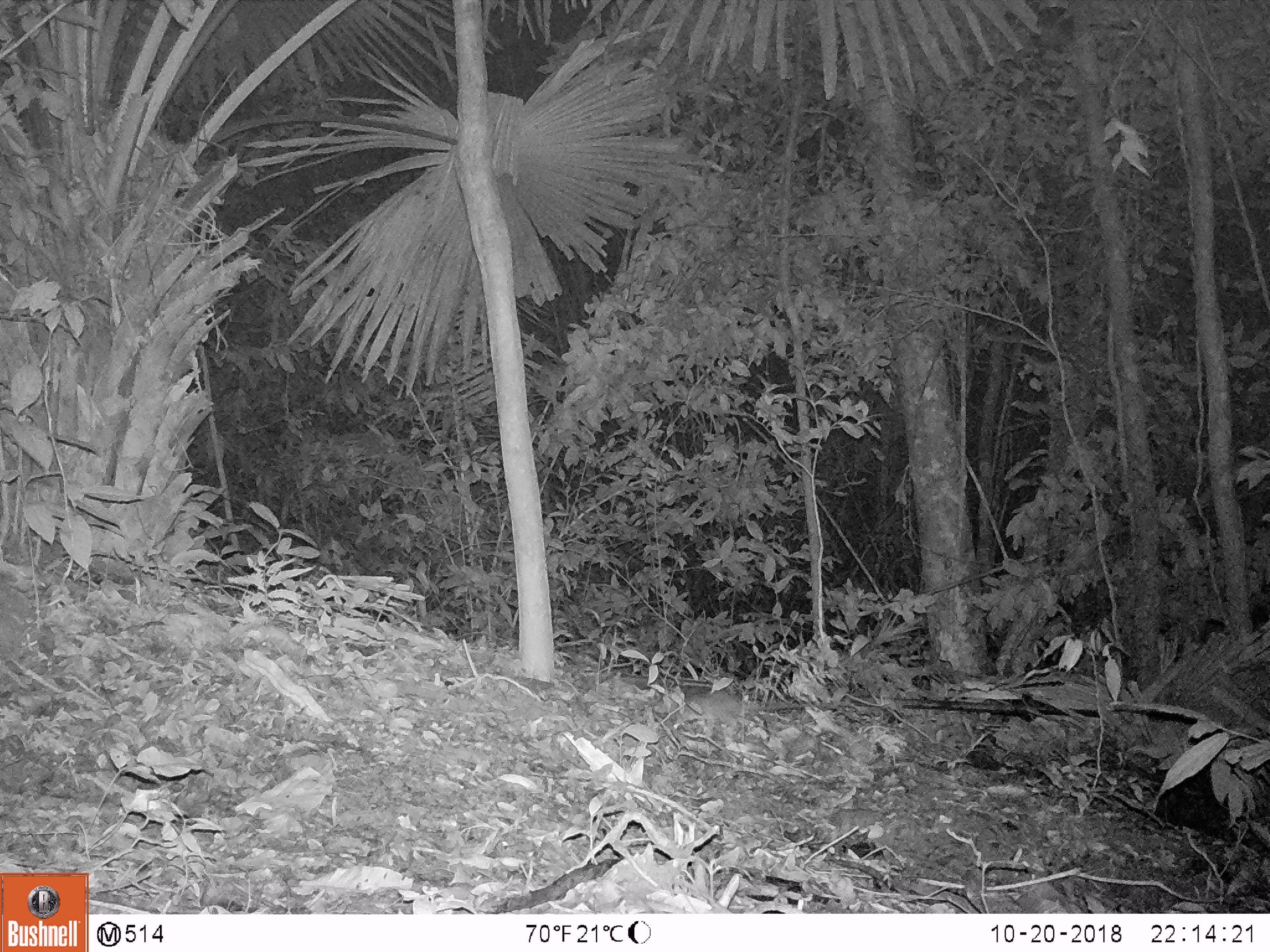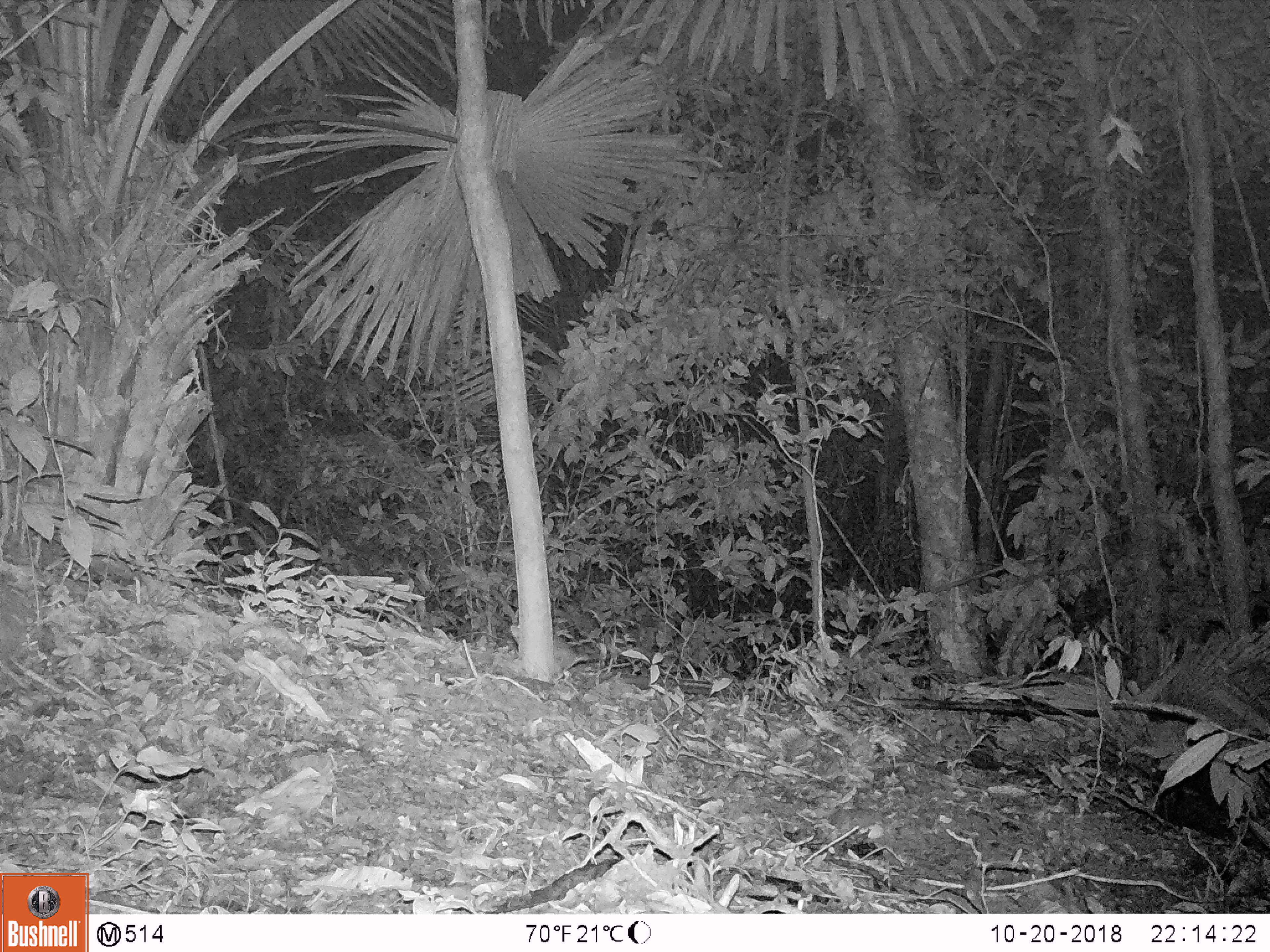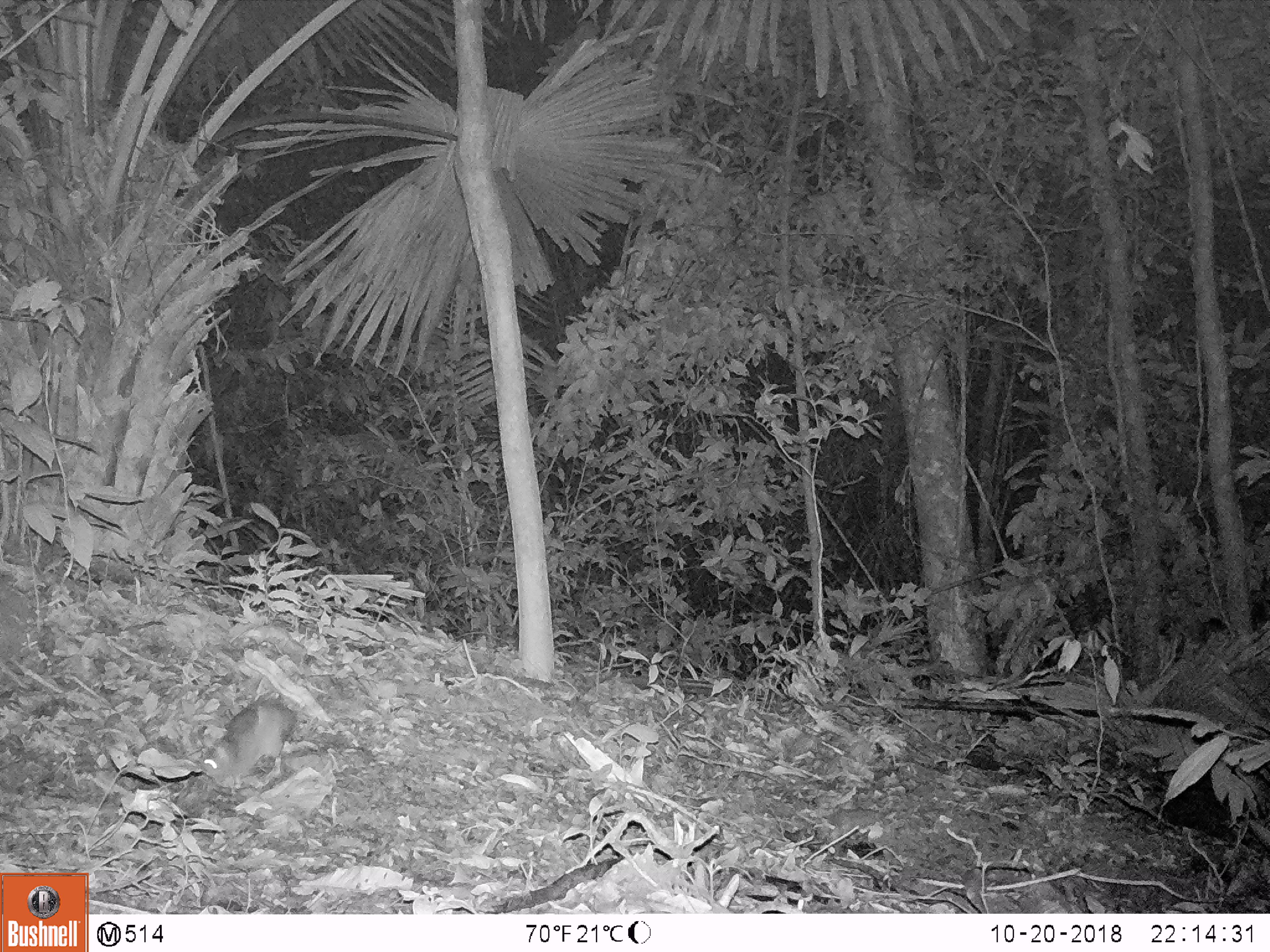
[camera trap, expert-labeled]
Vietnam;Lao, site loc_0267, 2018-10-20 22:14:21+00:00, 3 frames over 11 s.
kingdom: Animalia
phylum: Chordata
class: Mammalia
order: Rodentia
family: Muridae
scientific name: Muridae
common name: old-world mice and rats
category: unidentified murid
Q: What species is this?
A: Unidentified murid (old-world mice and rats) (Muridae).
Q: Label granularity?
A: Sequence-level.